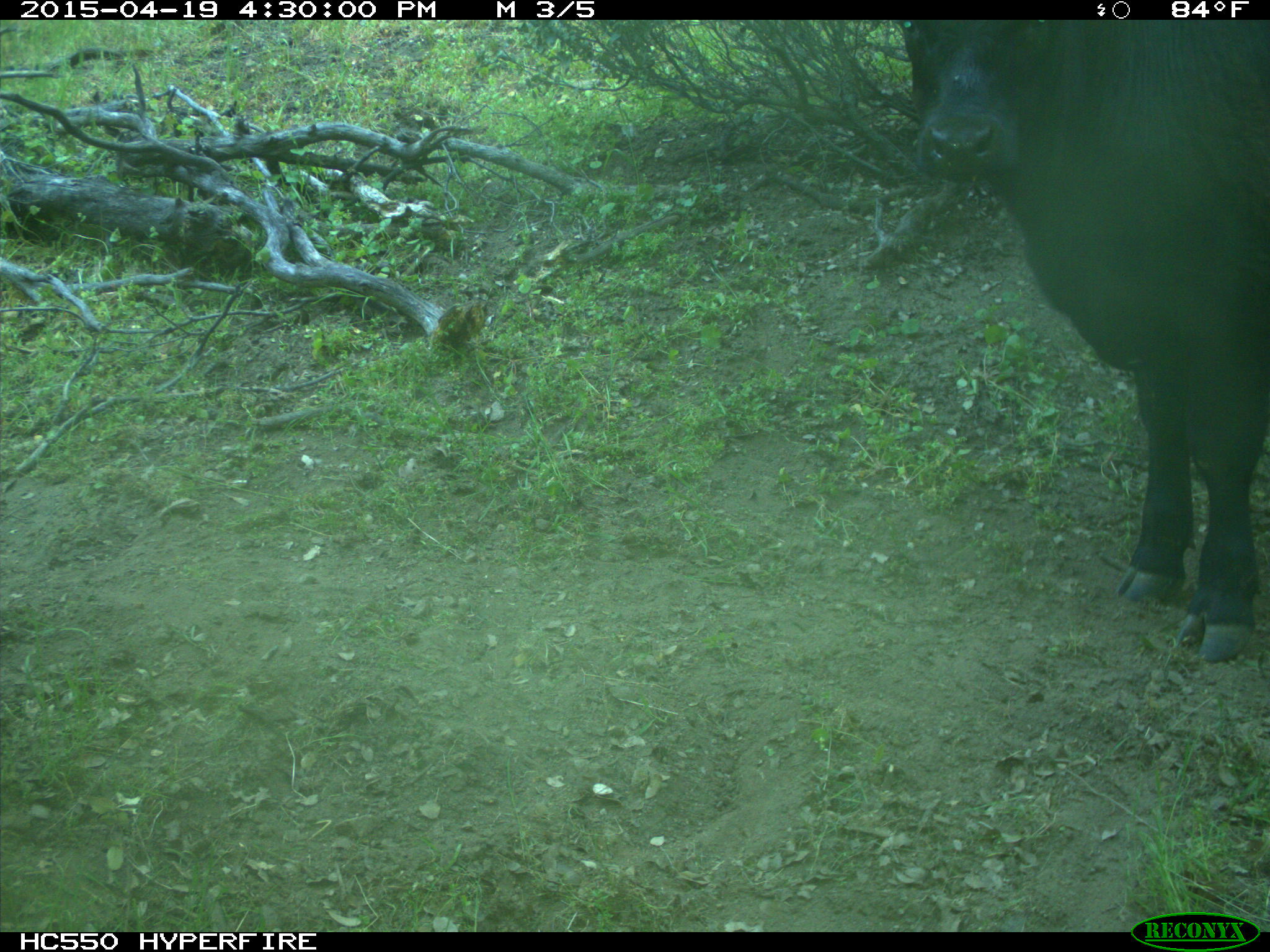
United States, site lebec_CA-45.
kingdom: Animalia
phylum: Chordata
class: Mammalia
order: Artiodactyla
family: Bovidae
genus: Bos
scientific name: Bos taurus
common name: domestic cow